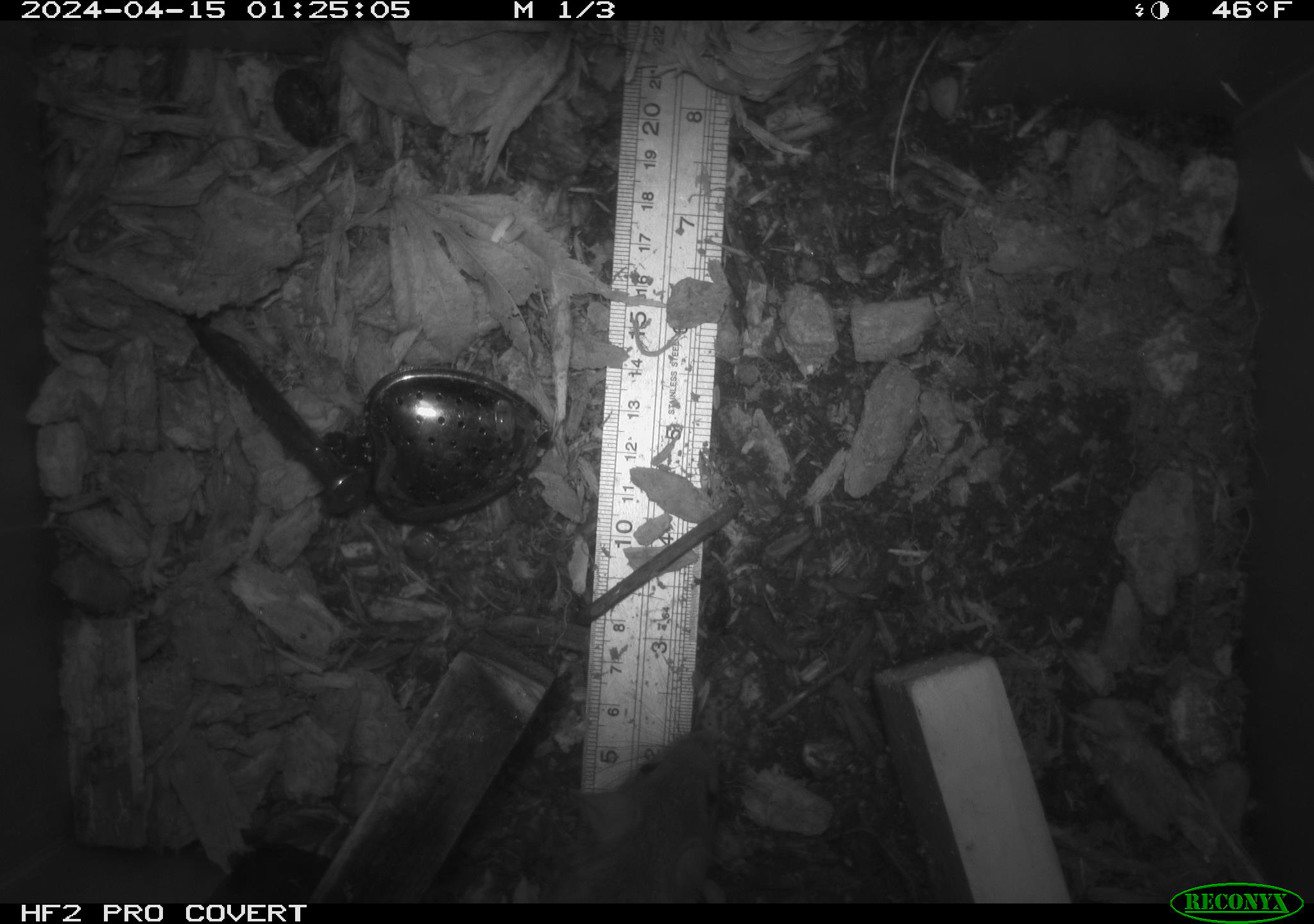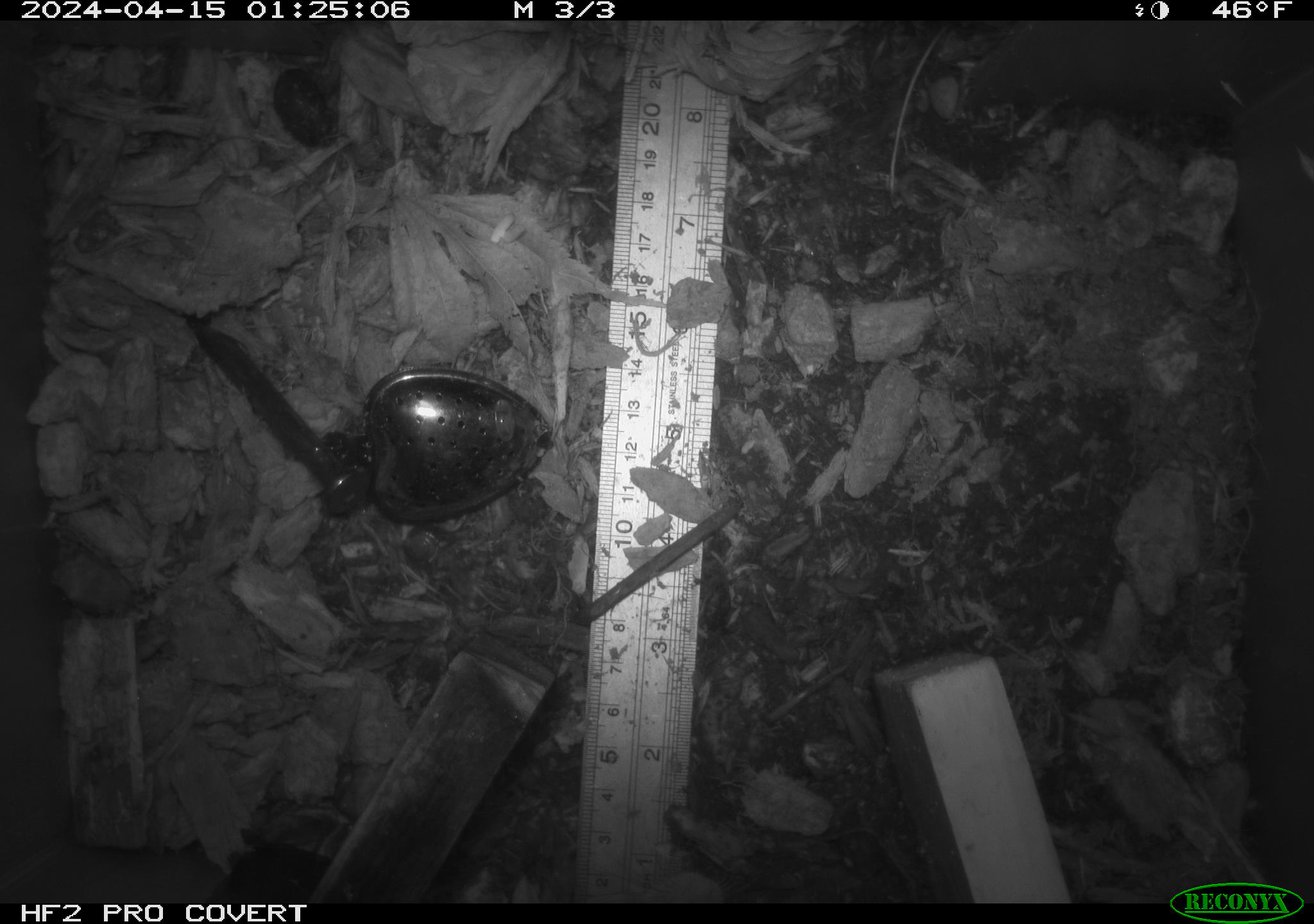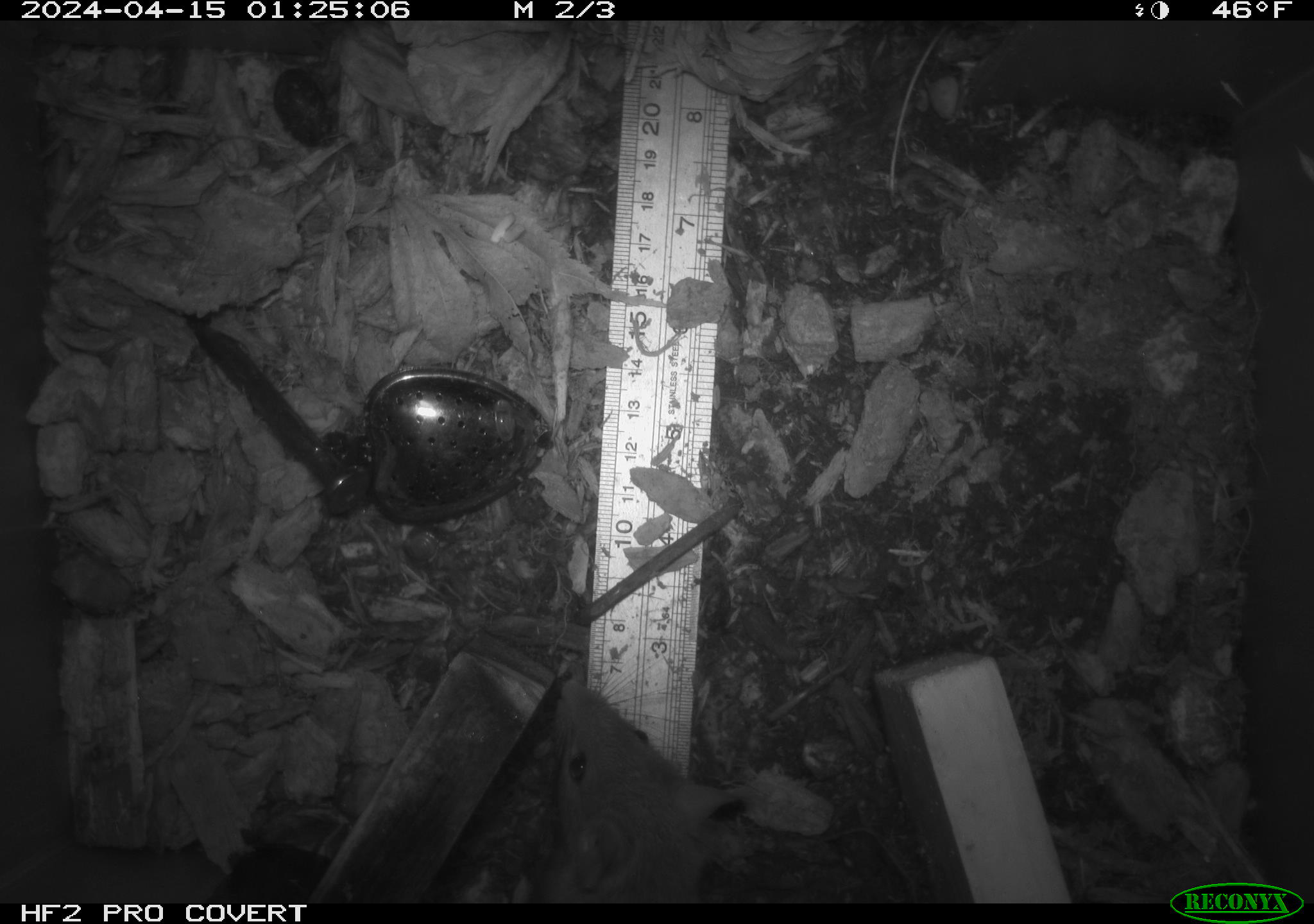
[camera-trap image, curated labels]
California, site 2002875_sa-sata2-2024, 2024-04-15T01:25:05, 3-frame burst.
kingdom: Animalia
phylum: Chordata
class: Mammalia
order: Rodentia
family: Muridae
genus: Rattus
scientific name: Rattus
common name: rat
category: rattus species